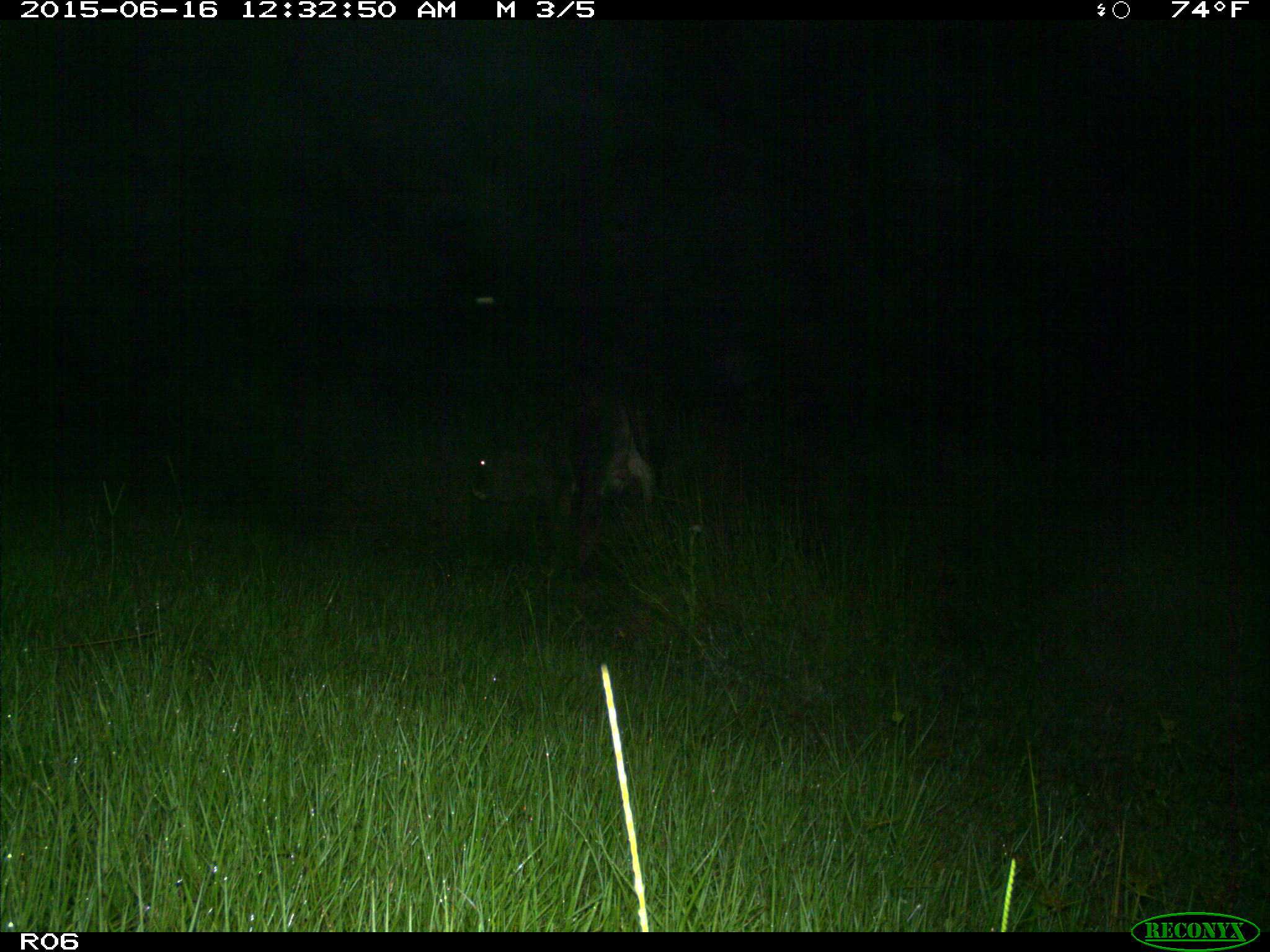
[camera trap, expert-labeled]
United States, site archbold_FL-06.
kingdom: Animalia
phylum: Chordata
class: Mammalia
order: Artiodactyla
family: Bovidae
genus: Bos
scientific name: Bos taurus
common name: domestic cow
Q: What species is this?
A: Bos taurus (domestic cow).